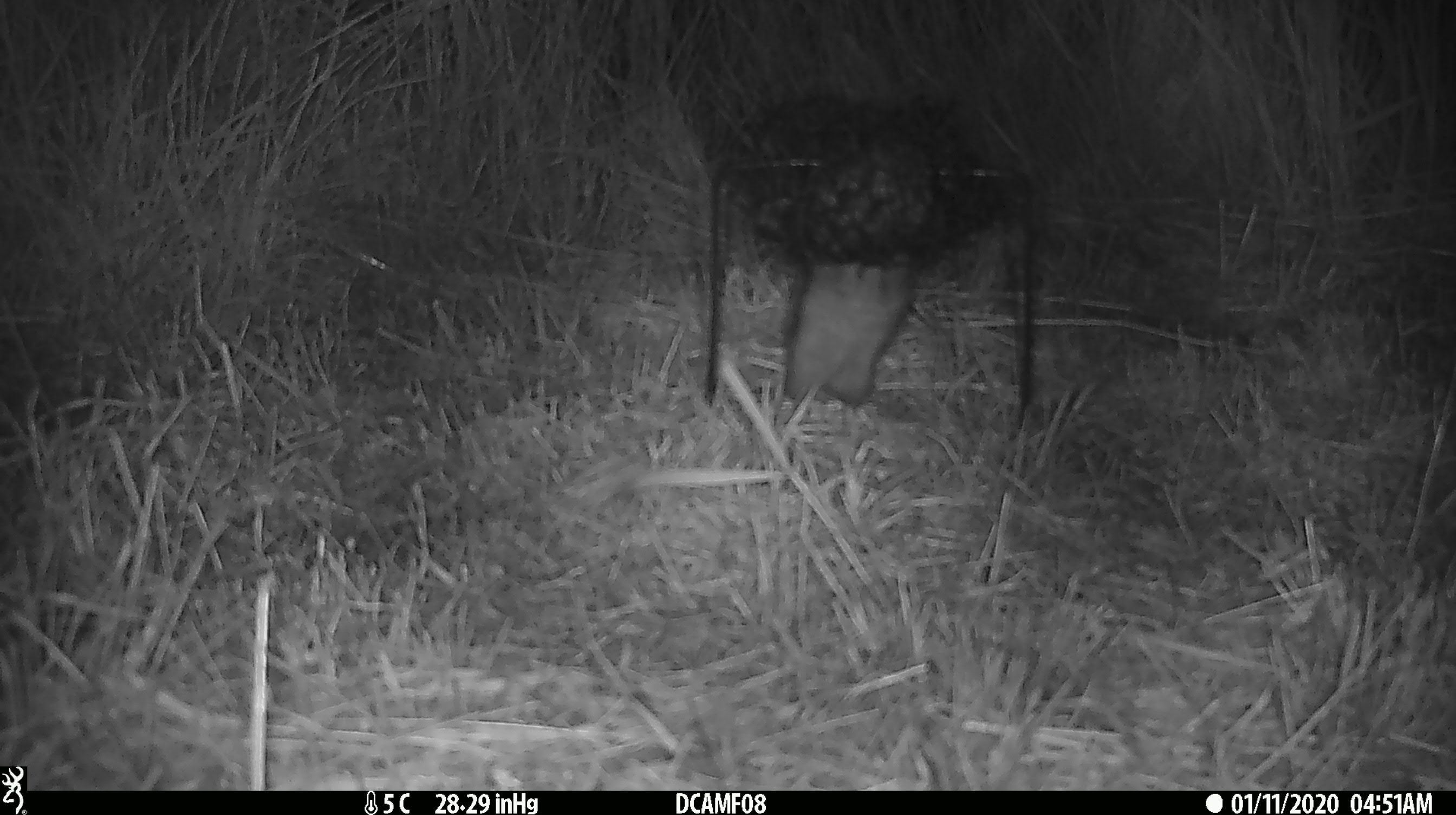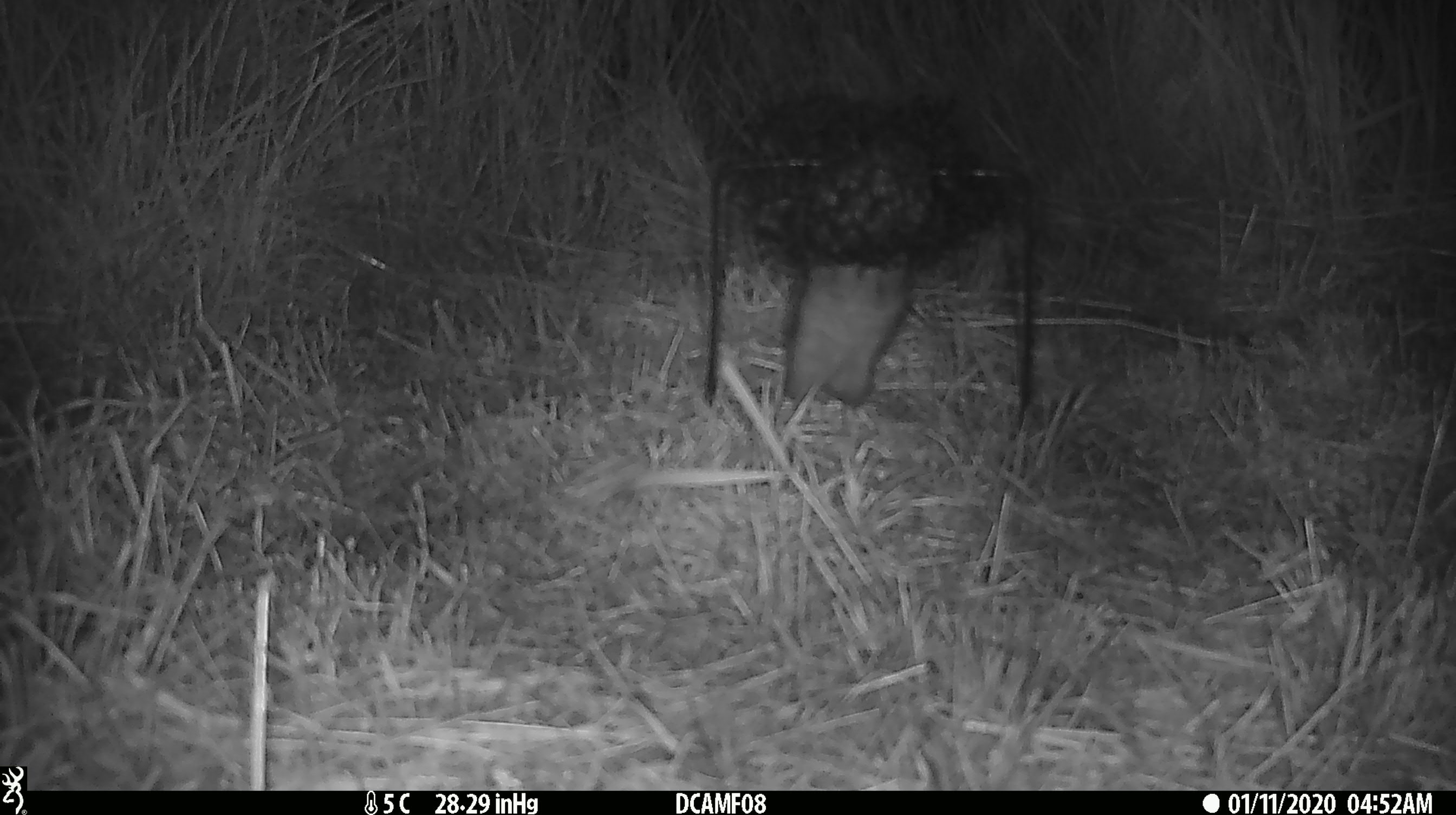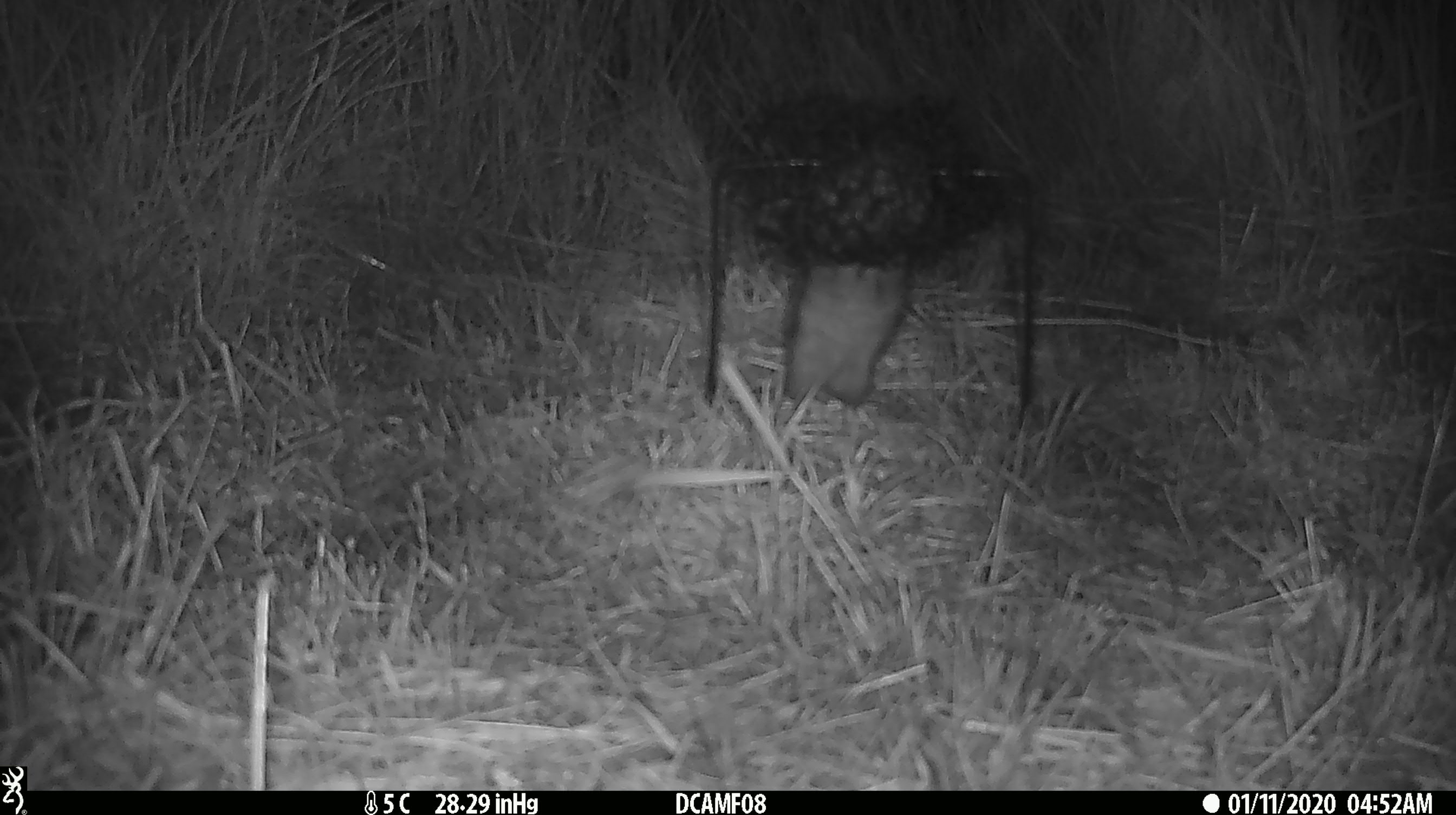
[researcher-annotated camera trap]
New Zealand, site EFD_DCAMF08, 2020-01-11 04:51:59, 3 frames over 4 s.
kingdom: Animalia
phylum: Chordata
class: Mammalia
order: Rodentia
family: Muridae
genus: Rattus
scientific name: Rattus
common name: rat